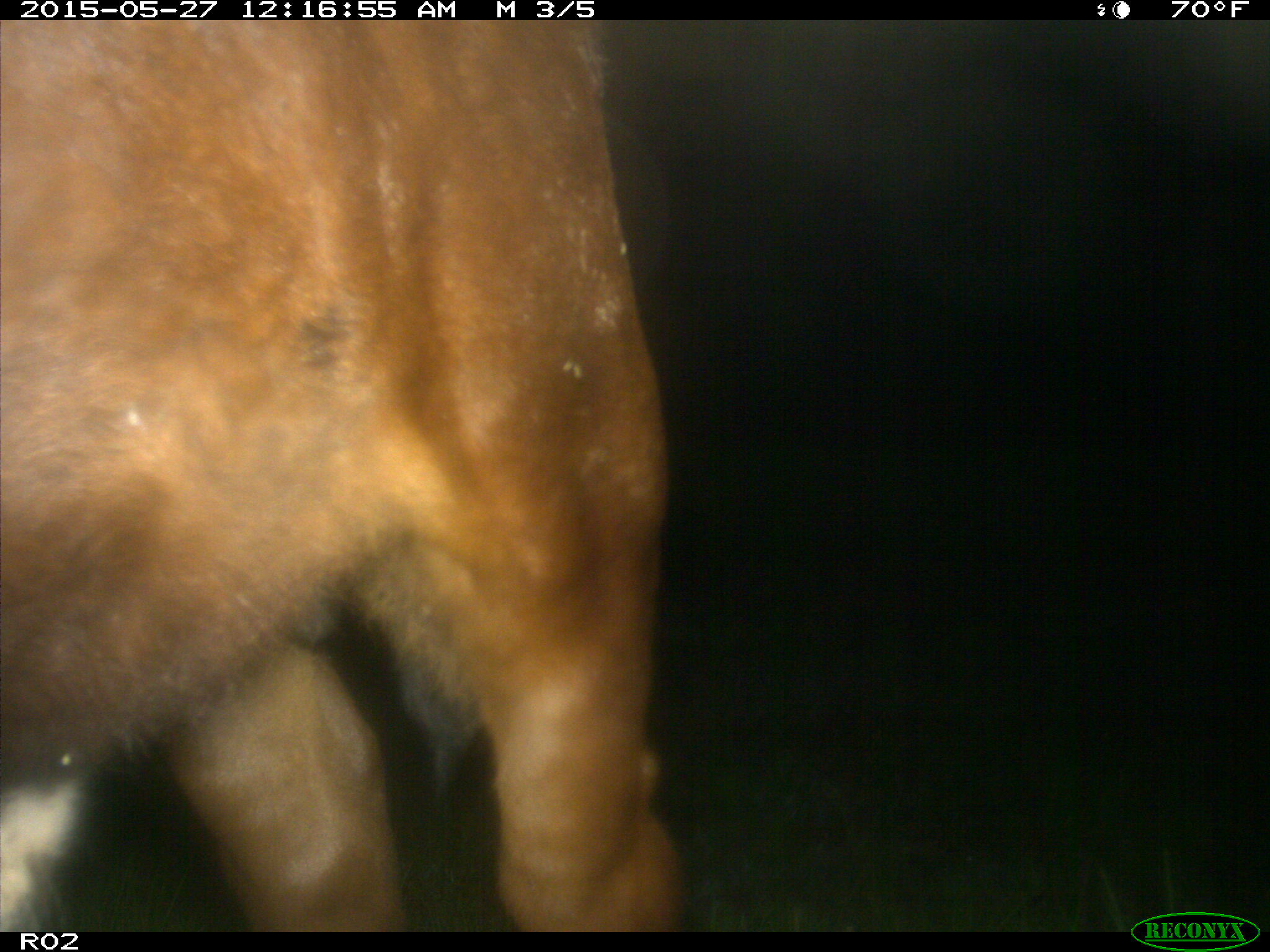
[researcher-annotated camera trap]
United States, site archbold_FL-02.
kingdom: Animalia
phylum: Chordata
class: Mammalia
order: Artiodactyla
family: Bovidae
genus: Bos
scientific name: Bos taurus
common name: domestic cow